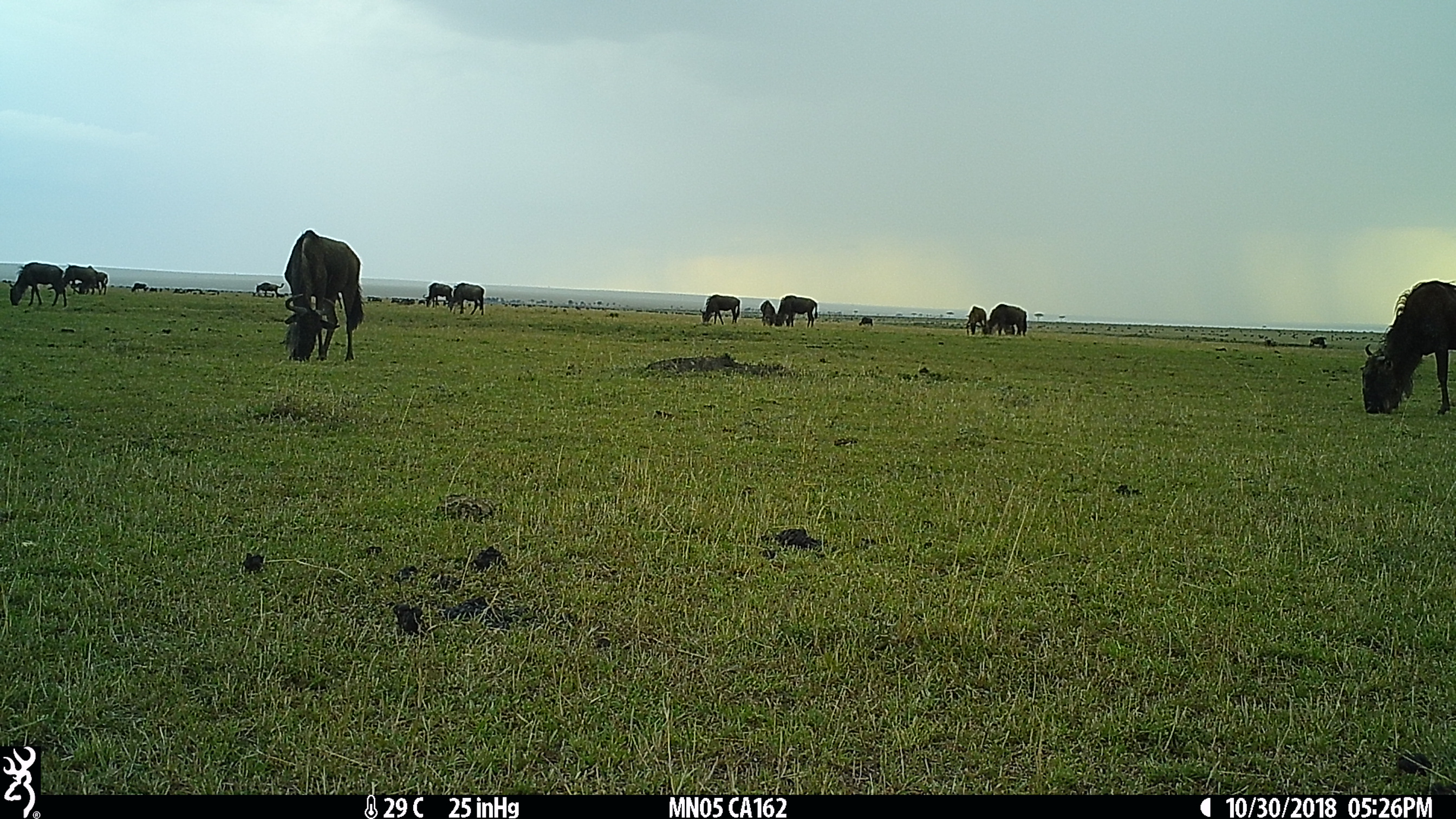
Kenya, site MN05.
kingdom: Animalia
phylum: Chordata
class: Mammalia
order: Artiodactyla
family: Bovidae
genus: Connochaetes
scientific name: Connochaetes taurinus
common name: blue wildebeest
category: wildebeest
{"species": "wildebeest (blue wildebeest) (Connochaetes taurinus)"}